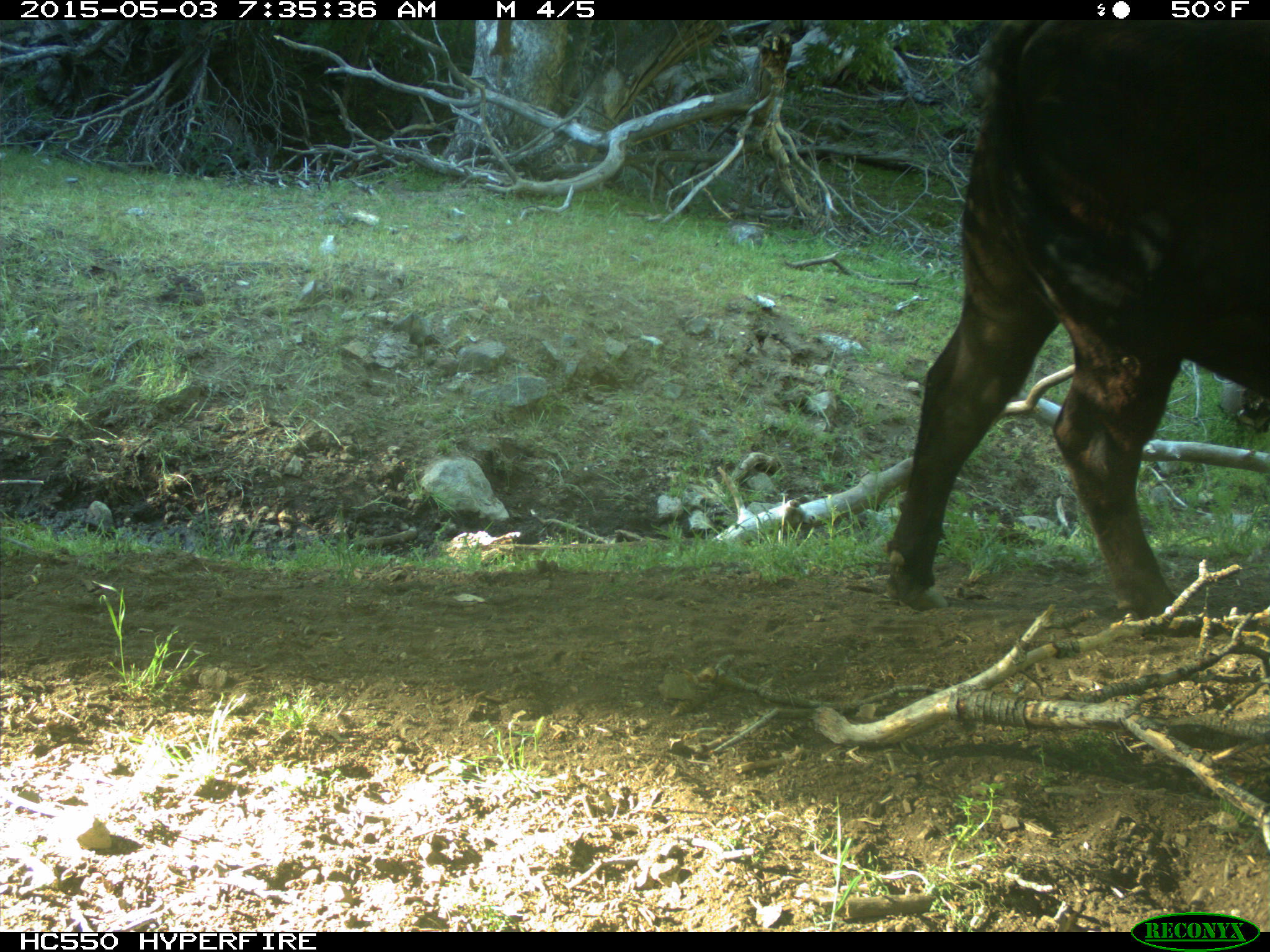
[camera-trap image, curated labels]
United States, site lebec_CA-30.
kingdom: Animalia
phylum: Chordata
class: Mammalia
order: Artiodactyla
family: Bovidae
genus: Bos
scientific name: Bos taurus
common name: domestic cow